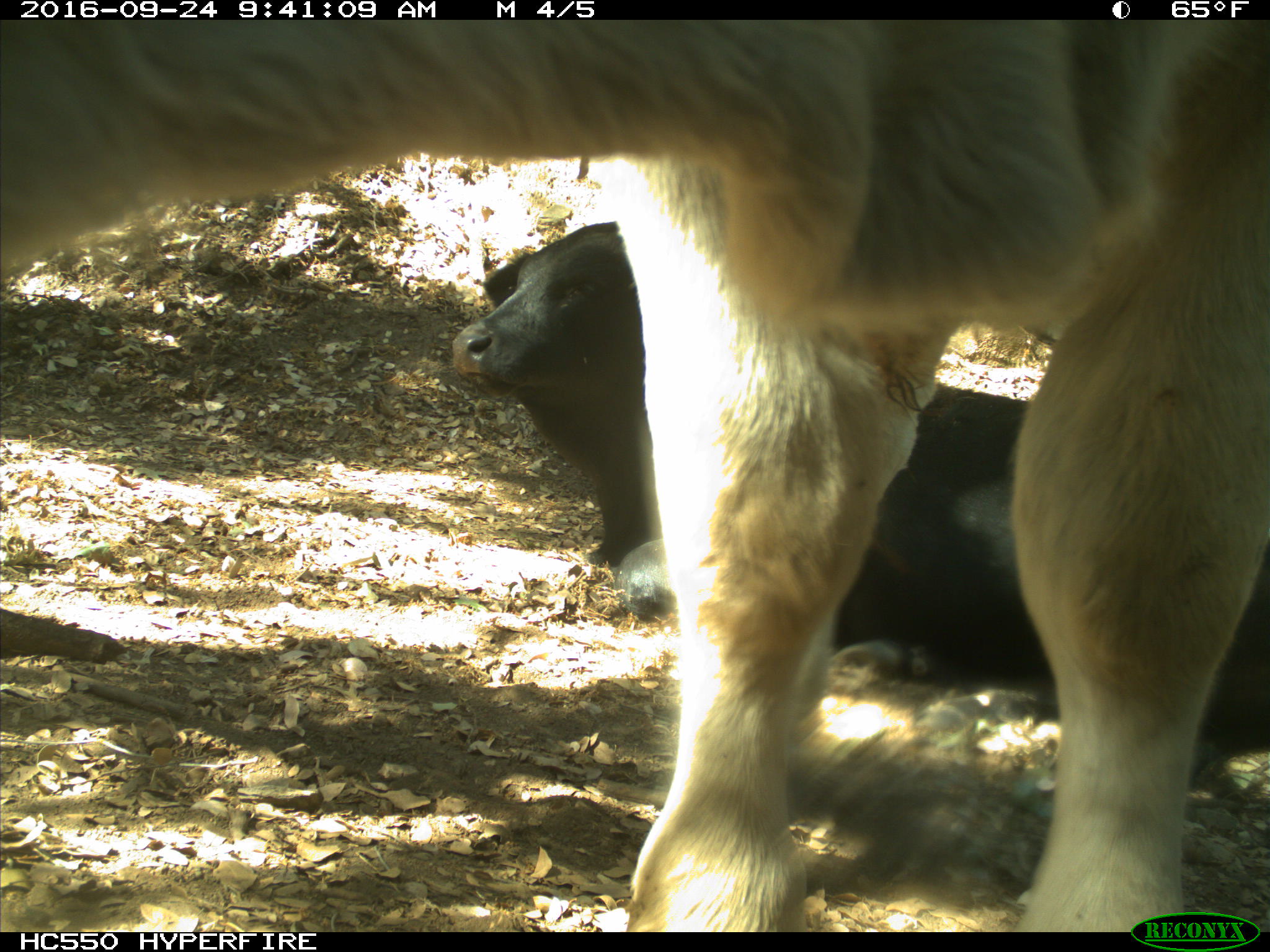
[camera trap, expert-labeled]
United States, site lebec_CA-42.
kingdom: Animalia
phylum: Chordata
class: Mammalia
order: Artiodactyla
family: Bovidae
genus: Bos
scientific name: Bos taurus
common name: domestic cow